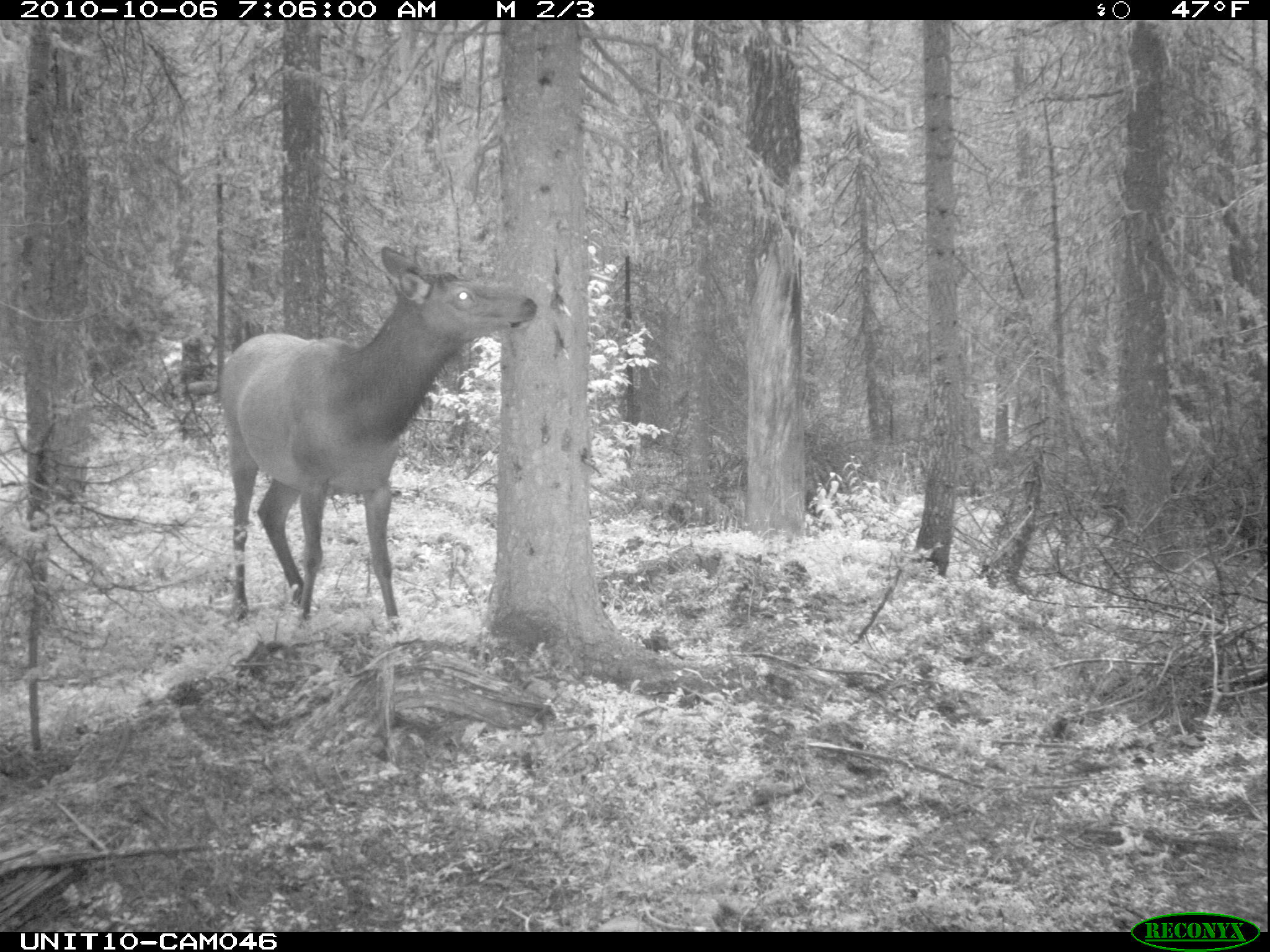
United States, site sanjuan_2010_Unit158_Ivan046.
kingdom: Animalia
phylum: Chordata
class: Mammalia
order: Artiodactyla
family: Cervidae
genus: Cervus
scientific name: Cervus elaphus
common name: red deer